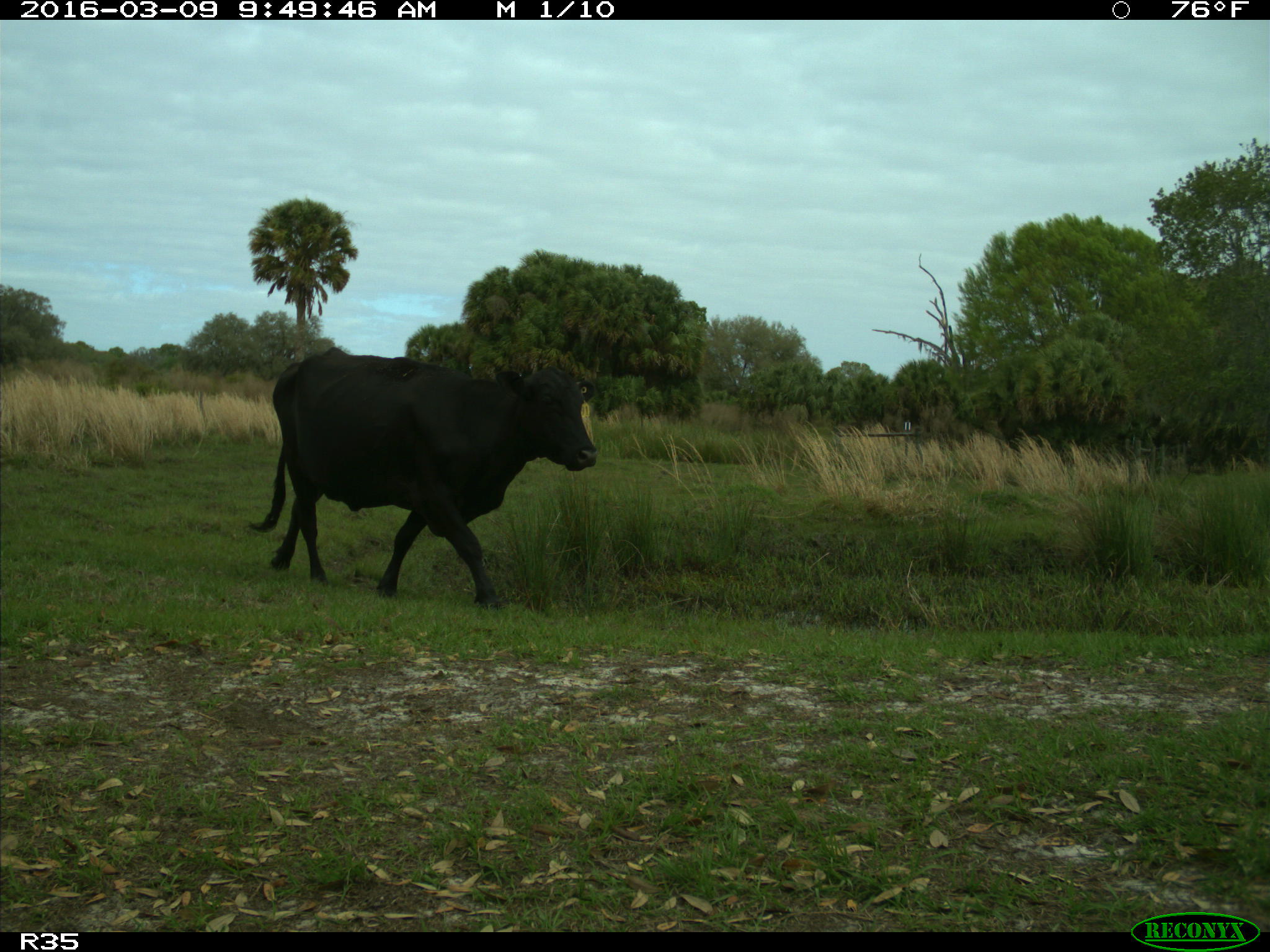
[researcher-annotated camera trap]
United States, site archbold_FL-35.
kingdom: Animalia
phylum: Chordata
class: Mammalia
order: Artiodactyla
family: Bovidae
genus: Bos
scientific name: Bos taurus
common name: domestic cow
Bos taurus (domestic cow).